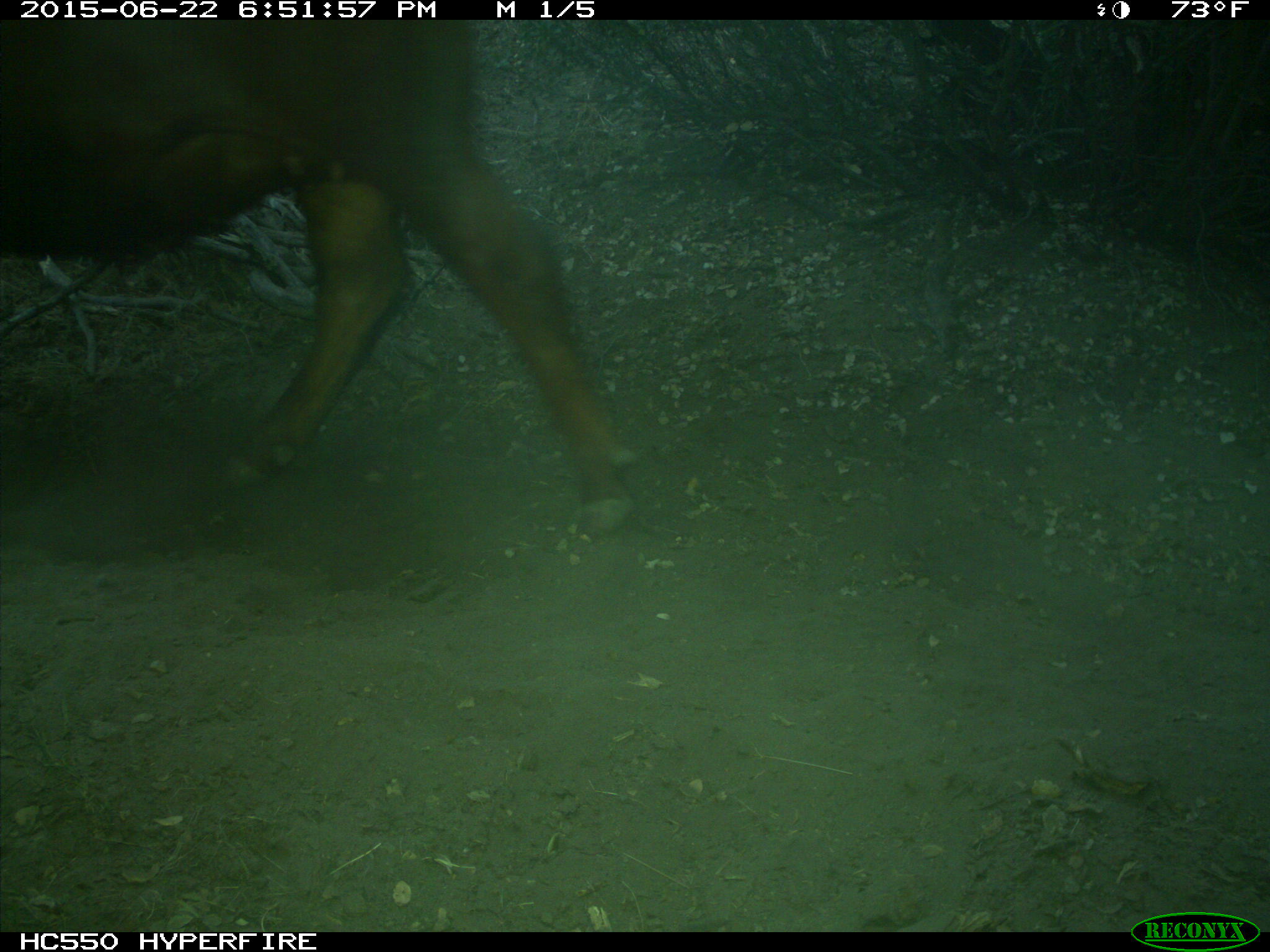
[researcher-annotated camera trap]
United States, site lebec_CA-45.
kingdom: Animalia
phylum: Chordata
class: Mammalia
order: Artiodactyla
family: Bovidae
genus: Bos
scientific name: Bos taurus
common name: domestic cow